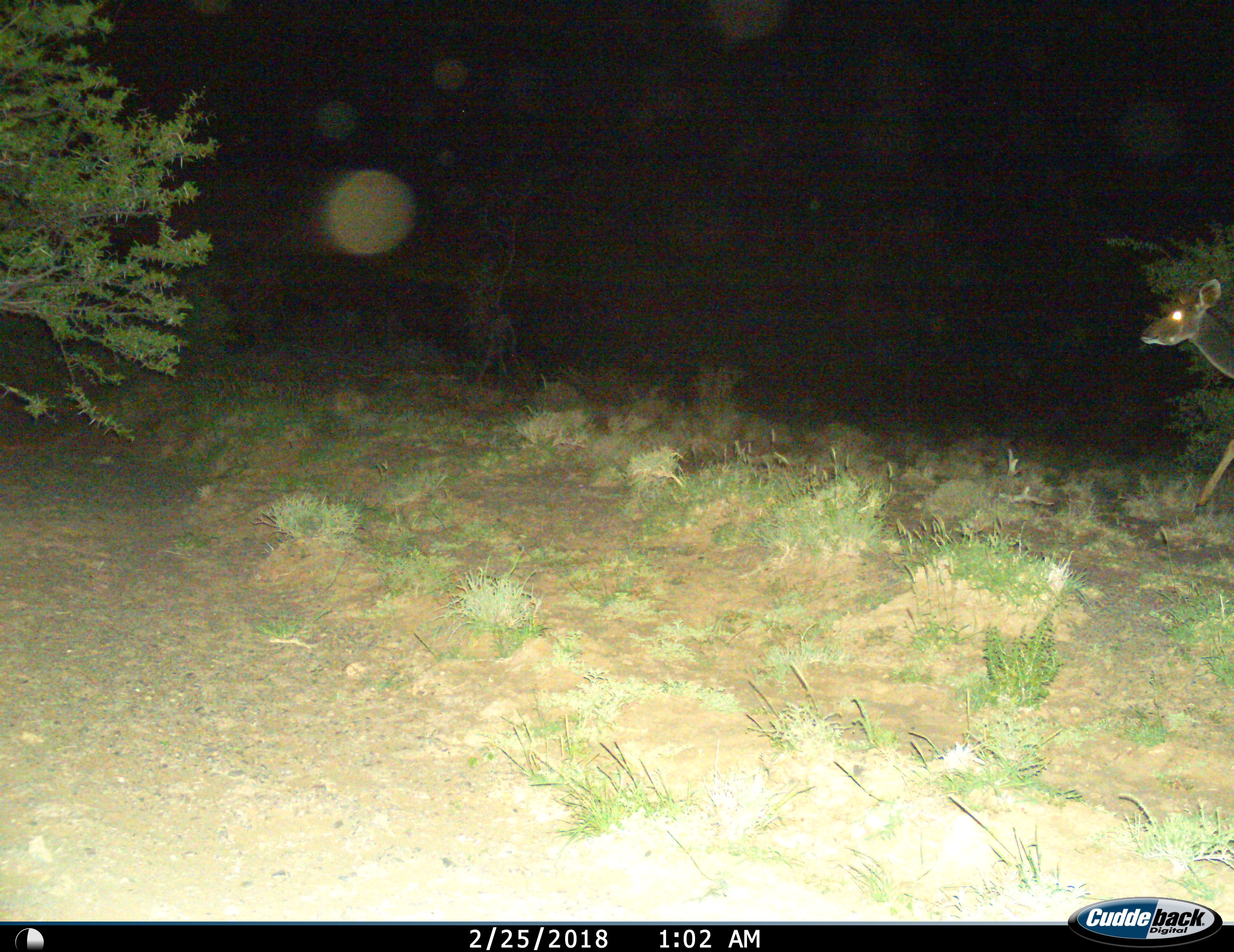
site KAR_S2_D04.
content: unidentified animal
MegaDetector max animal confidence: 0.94